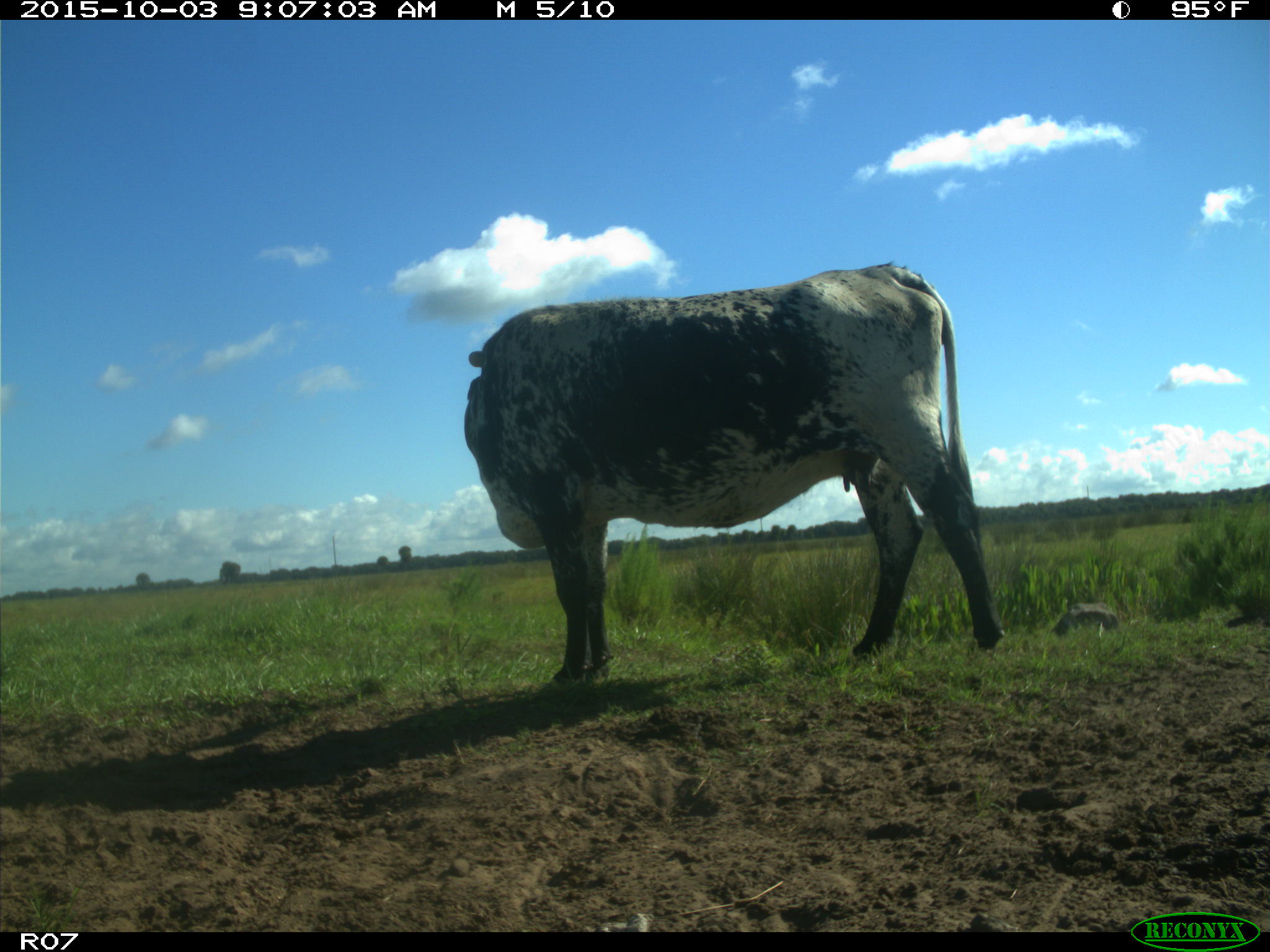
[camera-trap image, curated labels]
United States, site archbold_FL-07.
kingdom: Animalia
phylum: Chordata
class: Mammalia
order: Artiodactyla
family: Bovidae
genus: Bos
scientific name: Bos taurus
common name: domestic cow